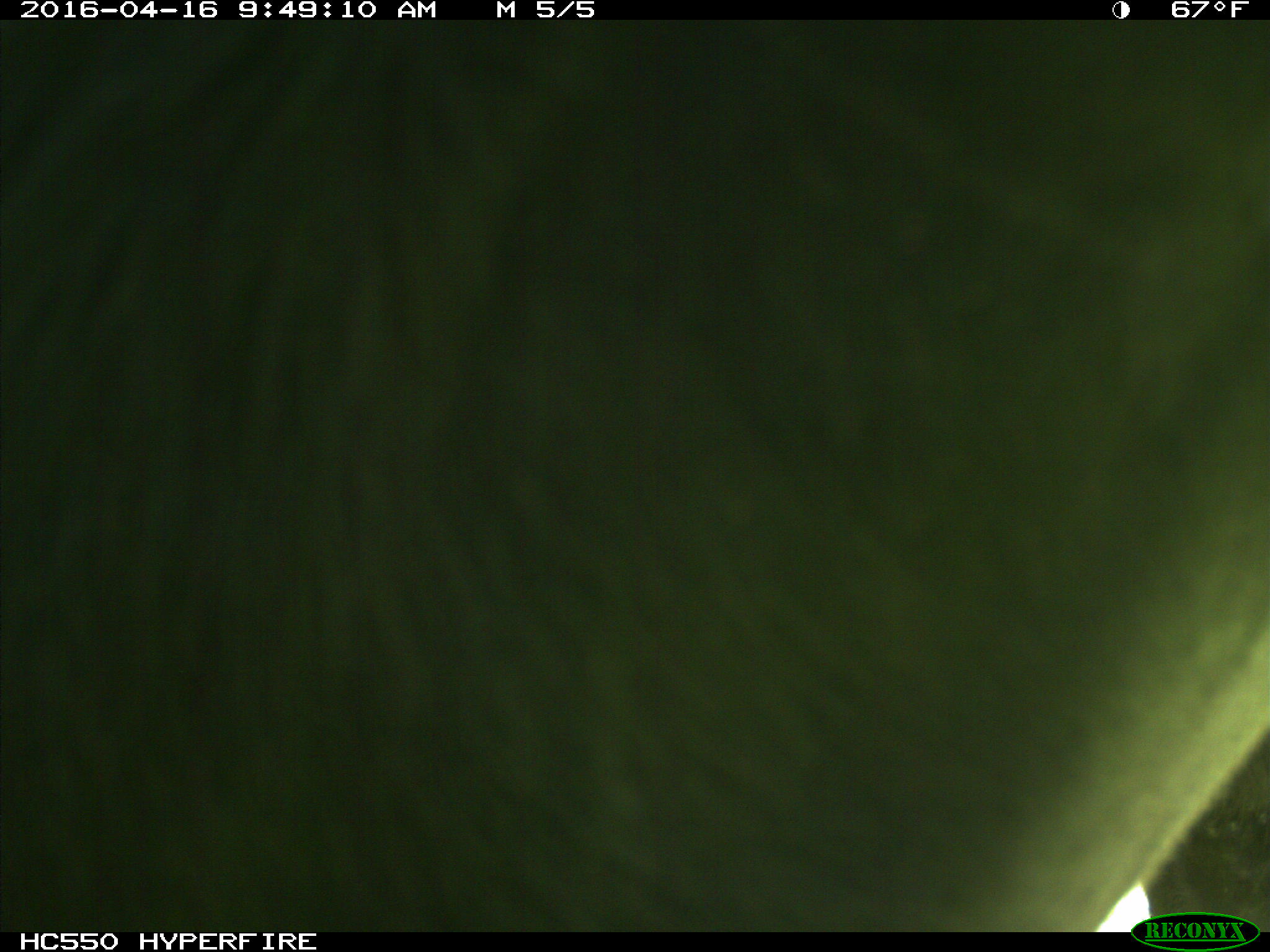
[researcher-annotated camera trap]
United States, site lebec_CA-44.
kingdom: Animalia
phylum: Chordata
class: Mammalia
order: Artiodactyla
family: Bovidae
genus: Bos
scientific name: Bos taurus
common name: domestic cow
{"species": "Bos taurus (domestic cow)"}